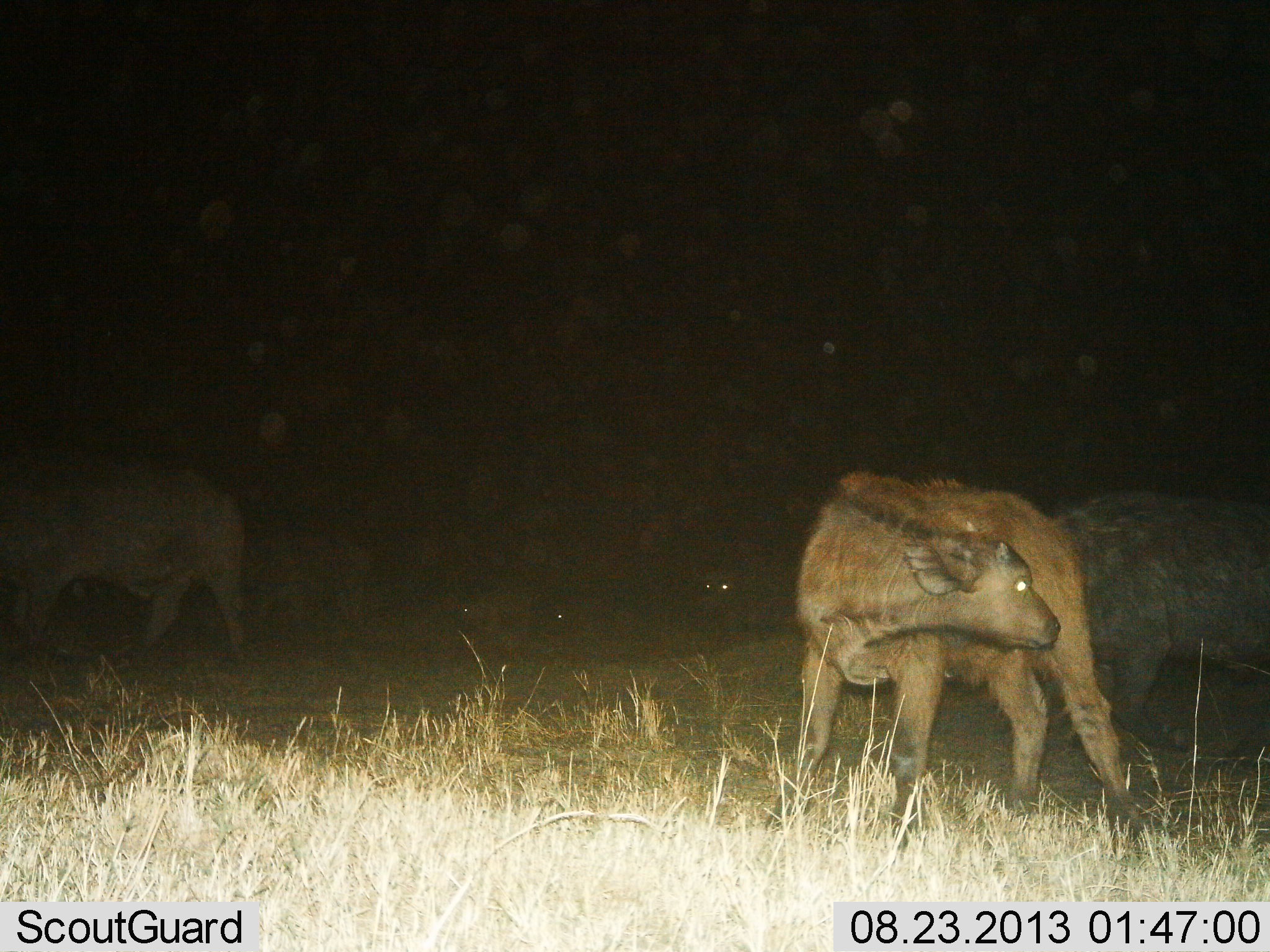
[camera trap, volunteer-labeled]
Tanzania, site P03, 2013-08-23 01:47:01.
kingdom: Animalia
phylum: Chordata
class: Mammalia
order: Artiodactyla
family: Bovidae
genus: Syncerus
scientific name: Syncerus caffer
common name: cape buffalo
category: buffalo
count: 4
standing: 80%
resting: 5%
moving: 30%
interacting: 0%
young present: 85%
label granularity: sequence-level